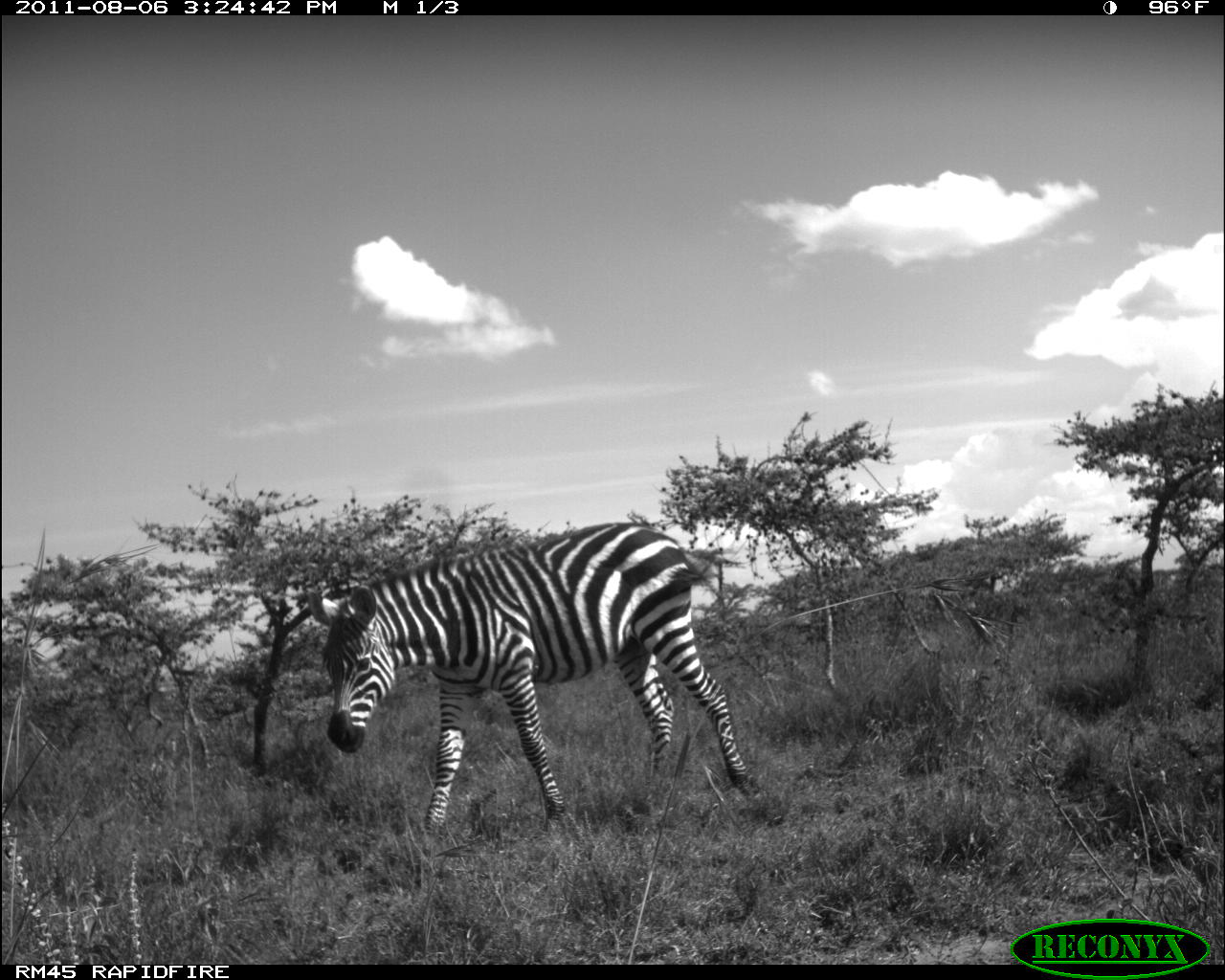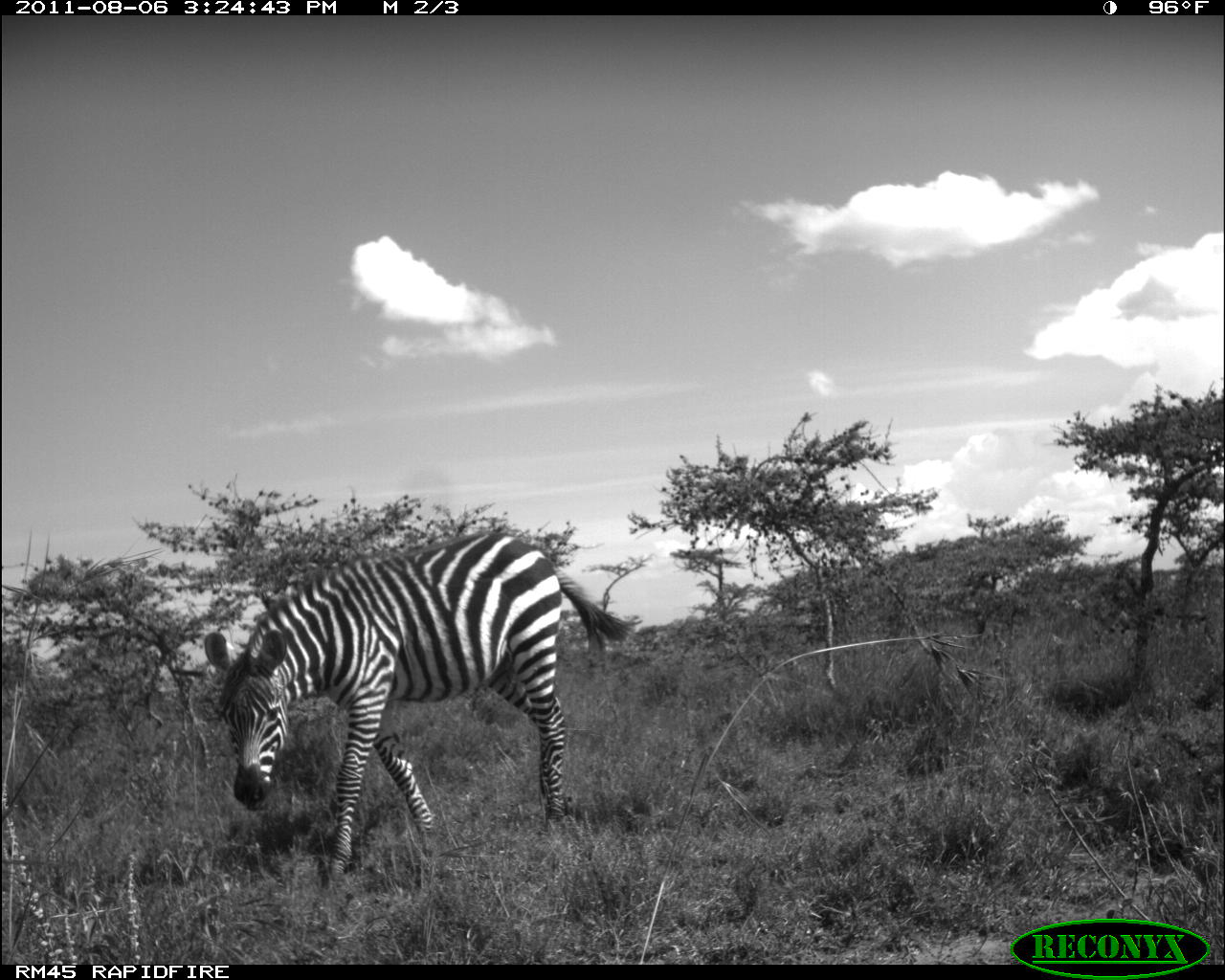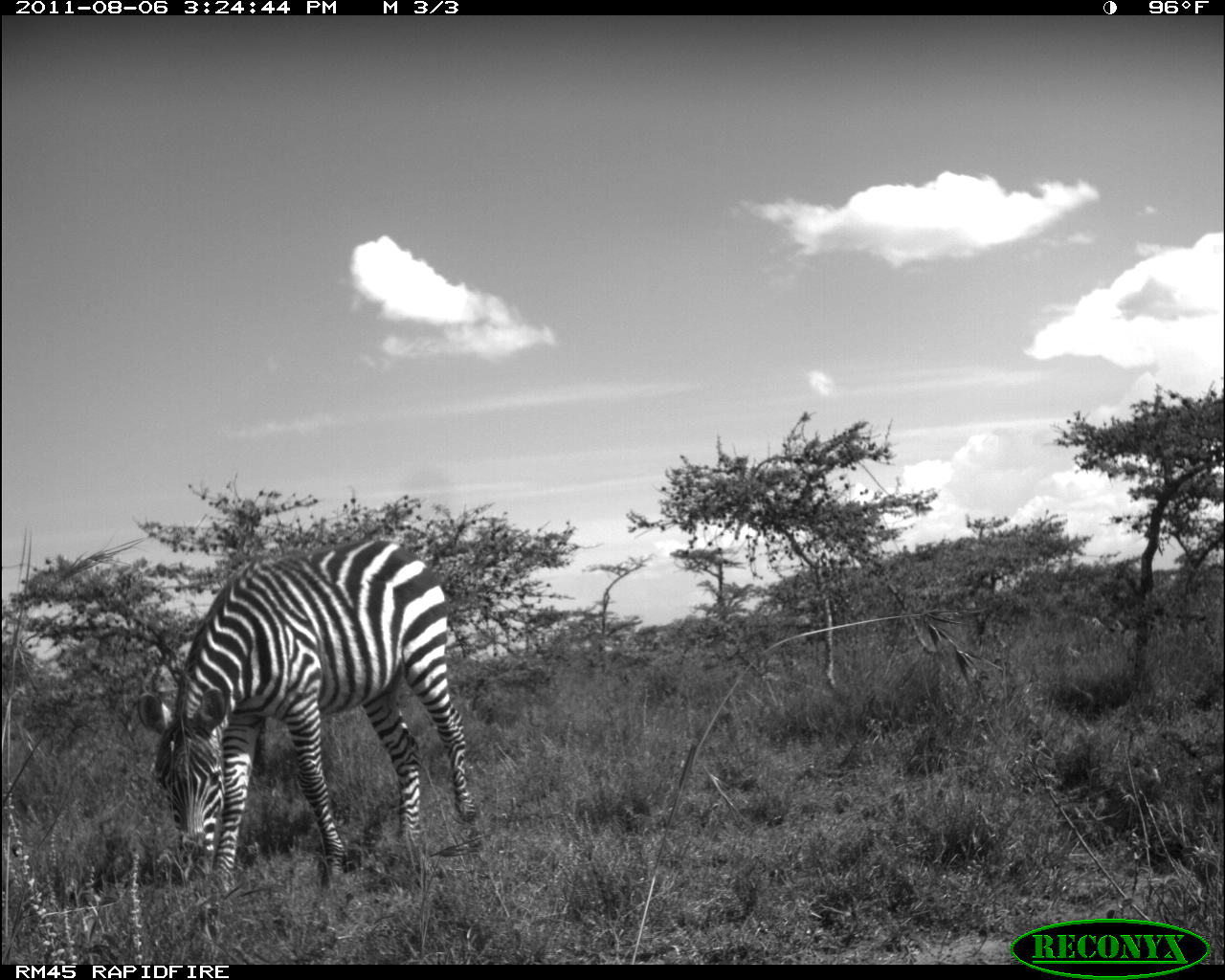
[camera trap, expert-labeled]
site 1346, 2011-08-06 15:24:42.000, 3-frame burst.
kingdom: Animalia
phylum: Chordata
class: Mammalia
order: Perissodactyla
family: Equidae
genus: Equus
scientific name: Equus quagga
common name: plains zebra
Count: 1.